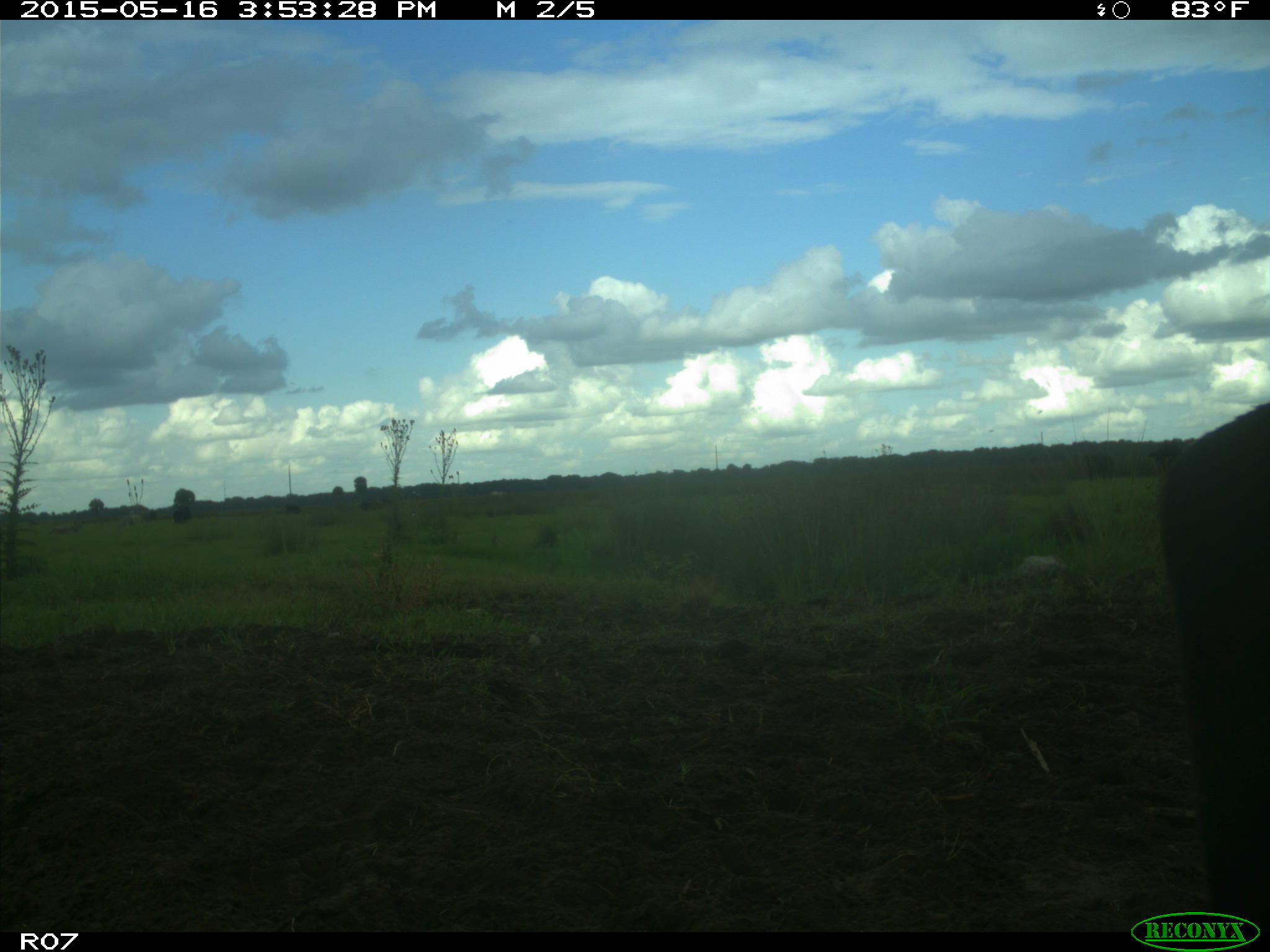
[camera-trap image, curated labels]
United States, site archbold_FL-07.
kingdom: Animalia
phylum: Chordata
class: Mammalia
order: Artiodactyla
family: Bovidae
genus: Bos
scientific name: Bos taurus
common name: domestic cow